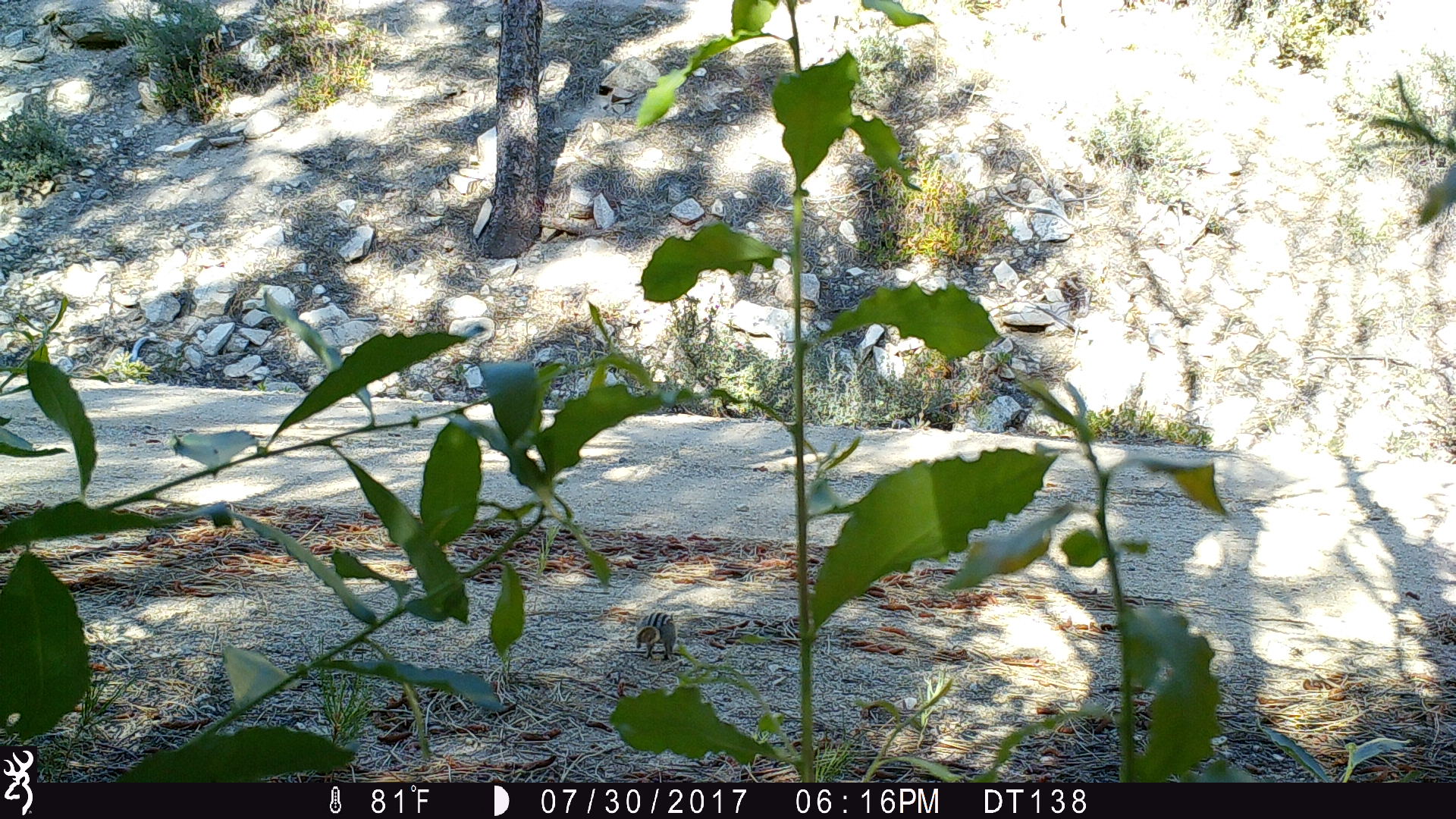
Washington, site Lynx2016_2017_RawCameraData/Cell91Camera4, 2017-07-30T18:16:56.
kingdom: Animalia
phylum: Chordata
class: Mammalia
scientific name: Mammalia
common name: small mammal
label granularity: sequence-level